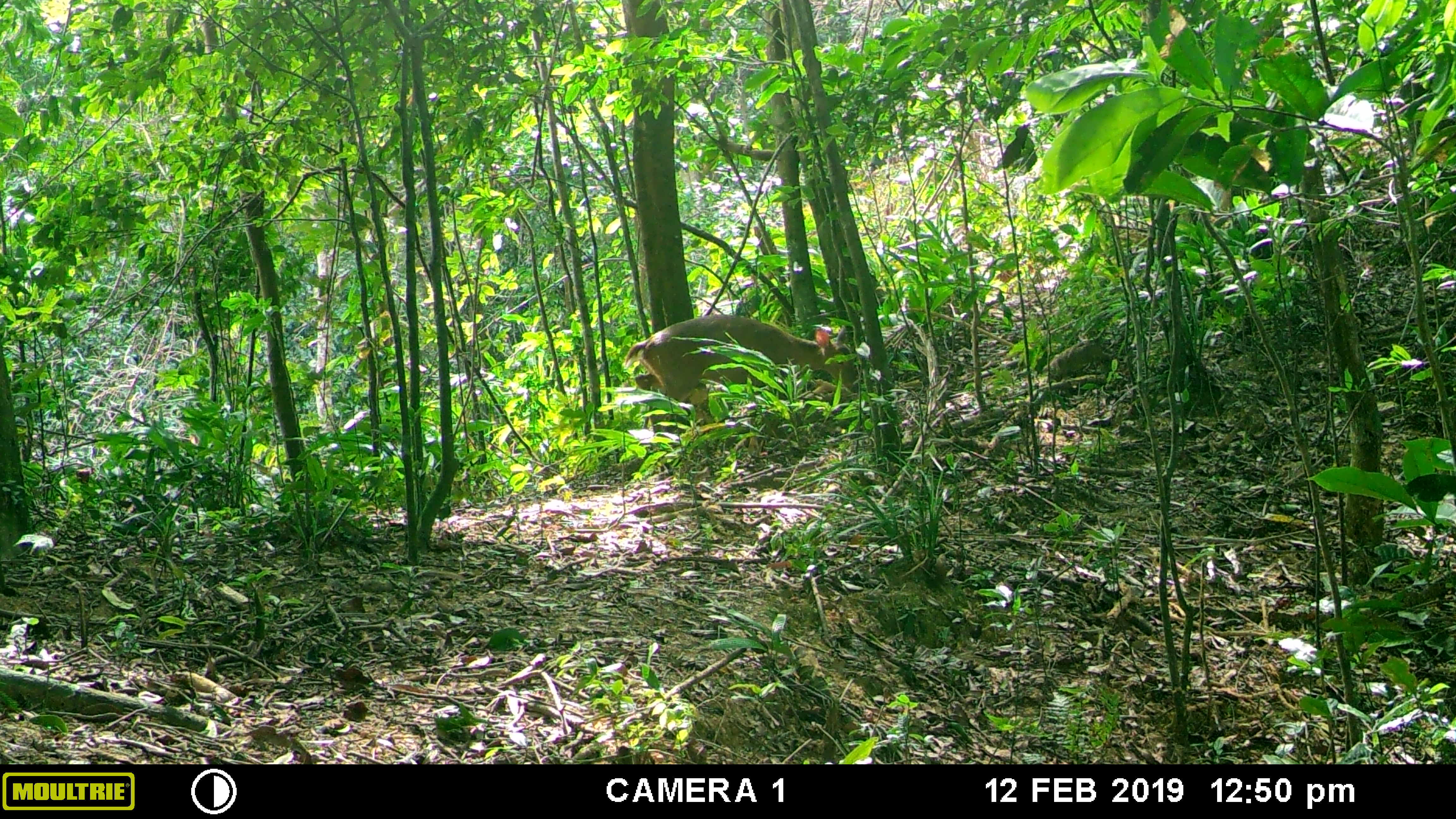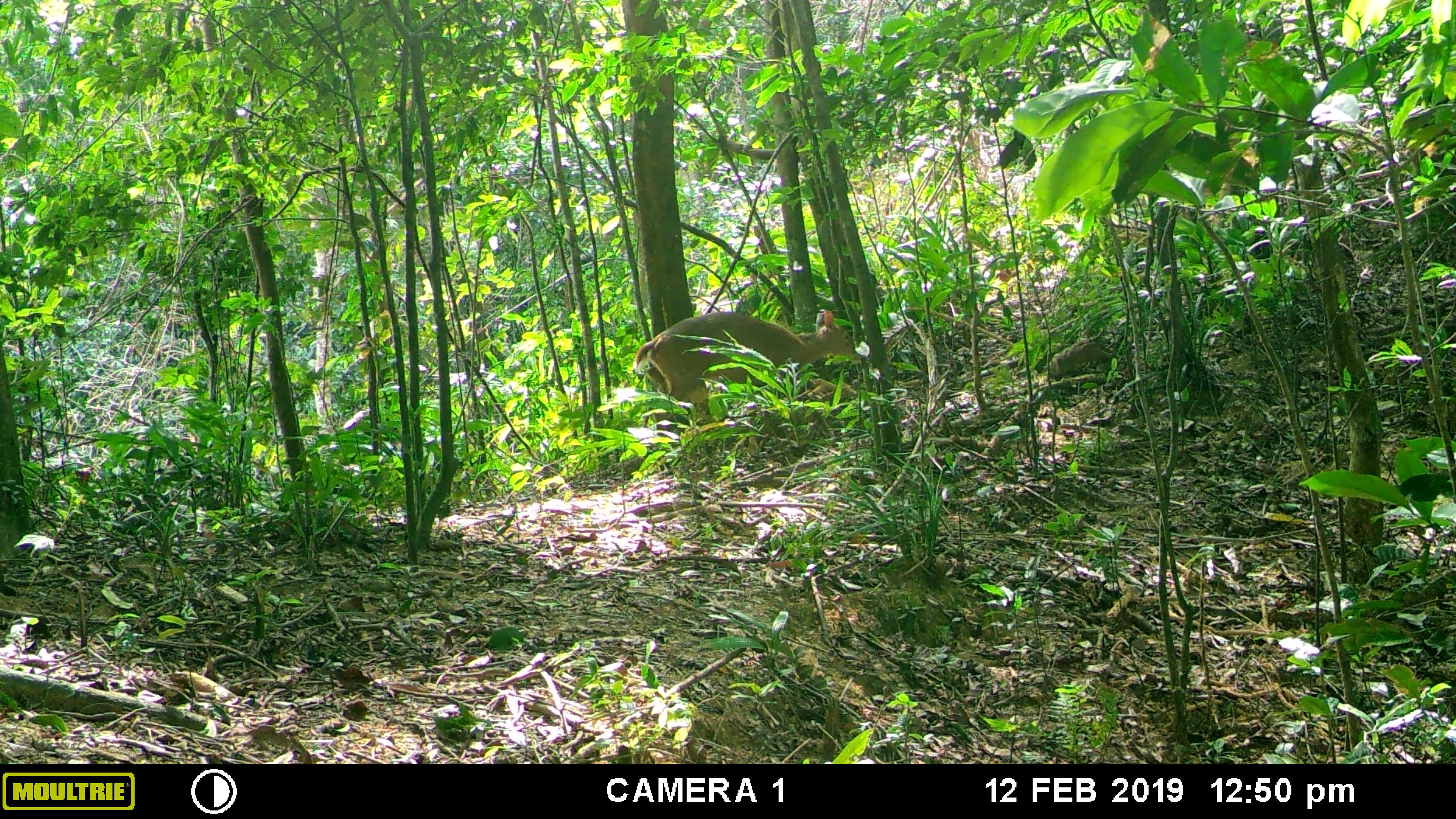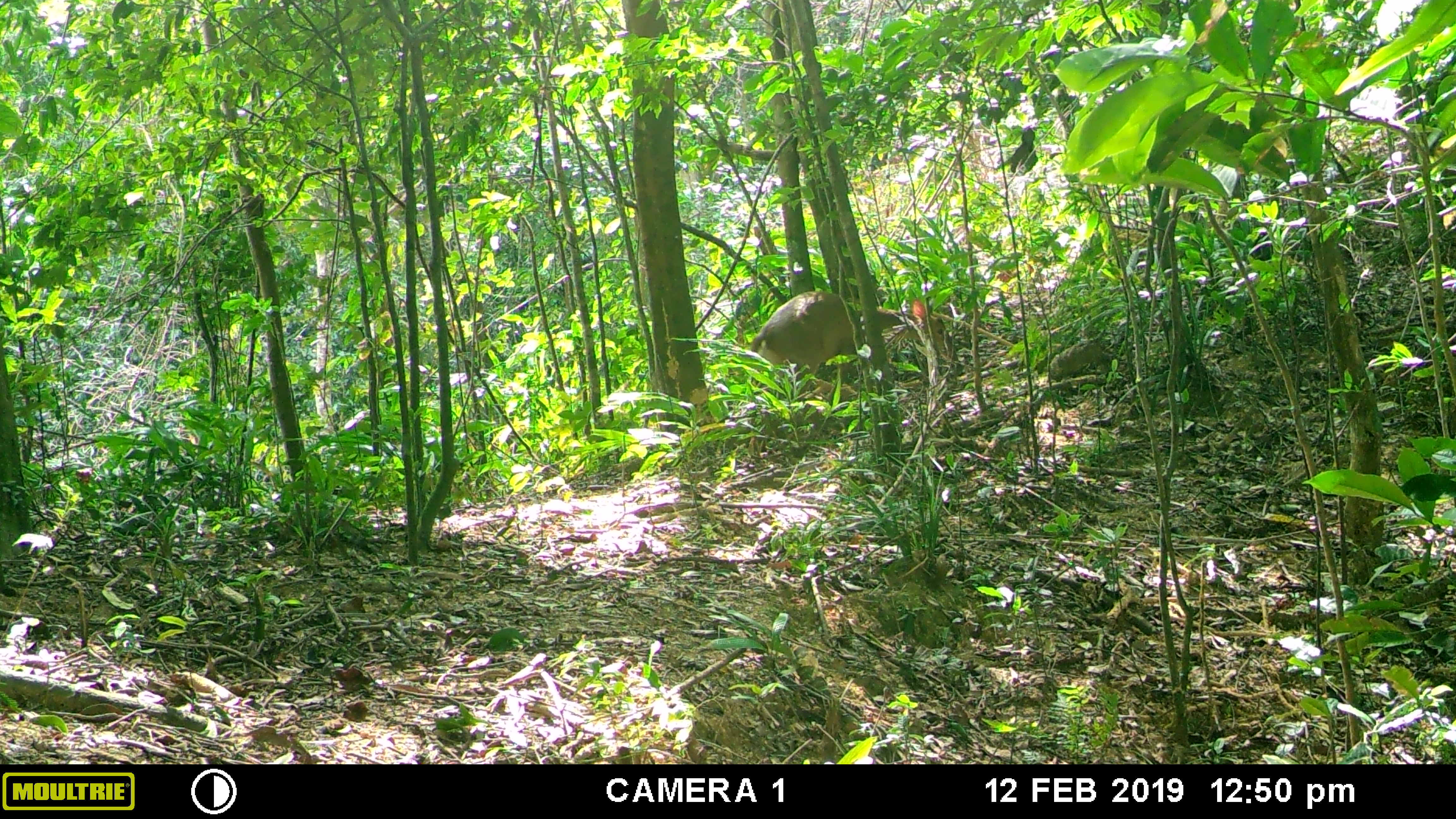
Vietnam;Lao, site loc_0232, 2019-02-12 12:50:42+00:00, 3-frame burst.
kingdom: Animalia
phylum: Chordata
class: Mammalia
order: Artiodactyla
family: Cervidae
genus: Muntiacus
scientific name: Muntiacus vuquangensis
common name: large-antlered muntjac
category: large antlered muntjac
Large antlered muntjac (large-antlered muntjac) (Muntiacus vuquangensis). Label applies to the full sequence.